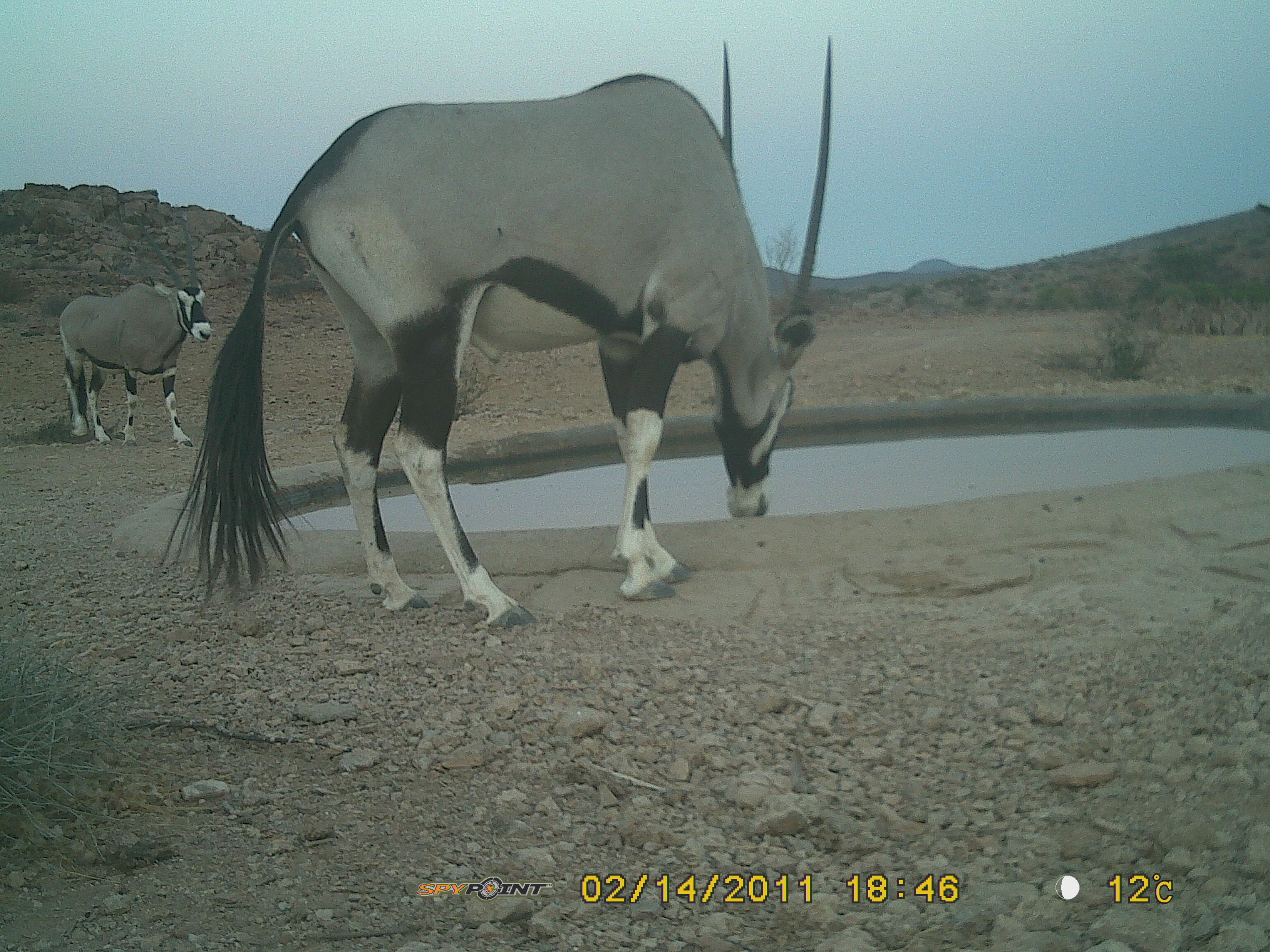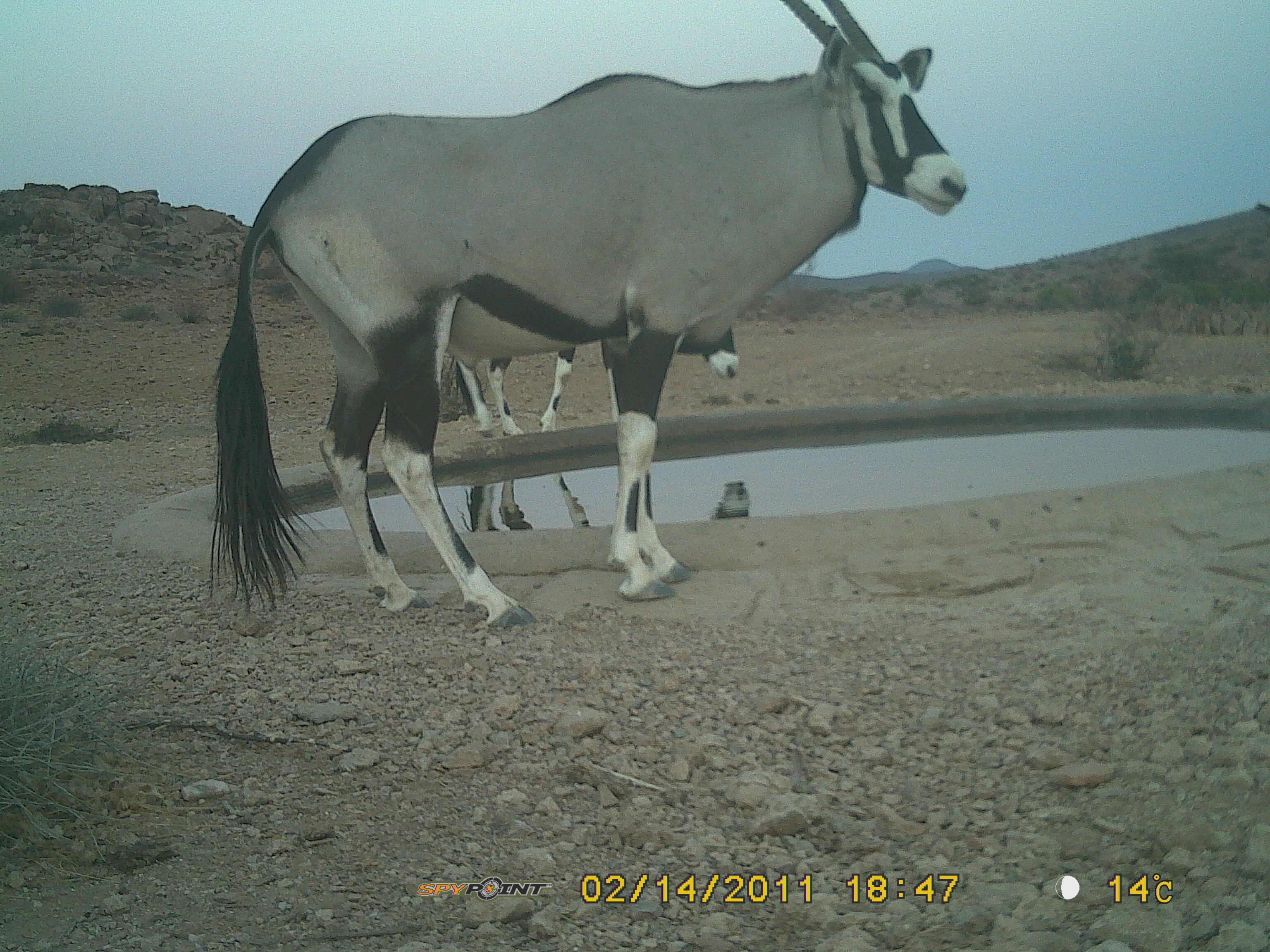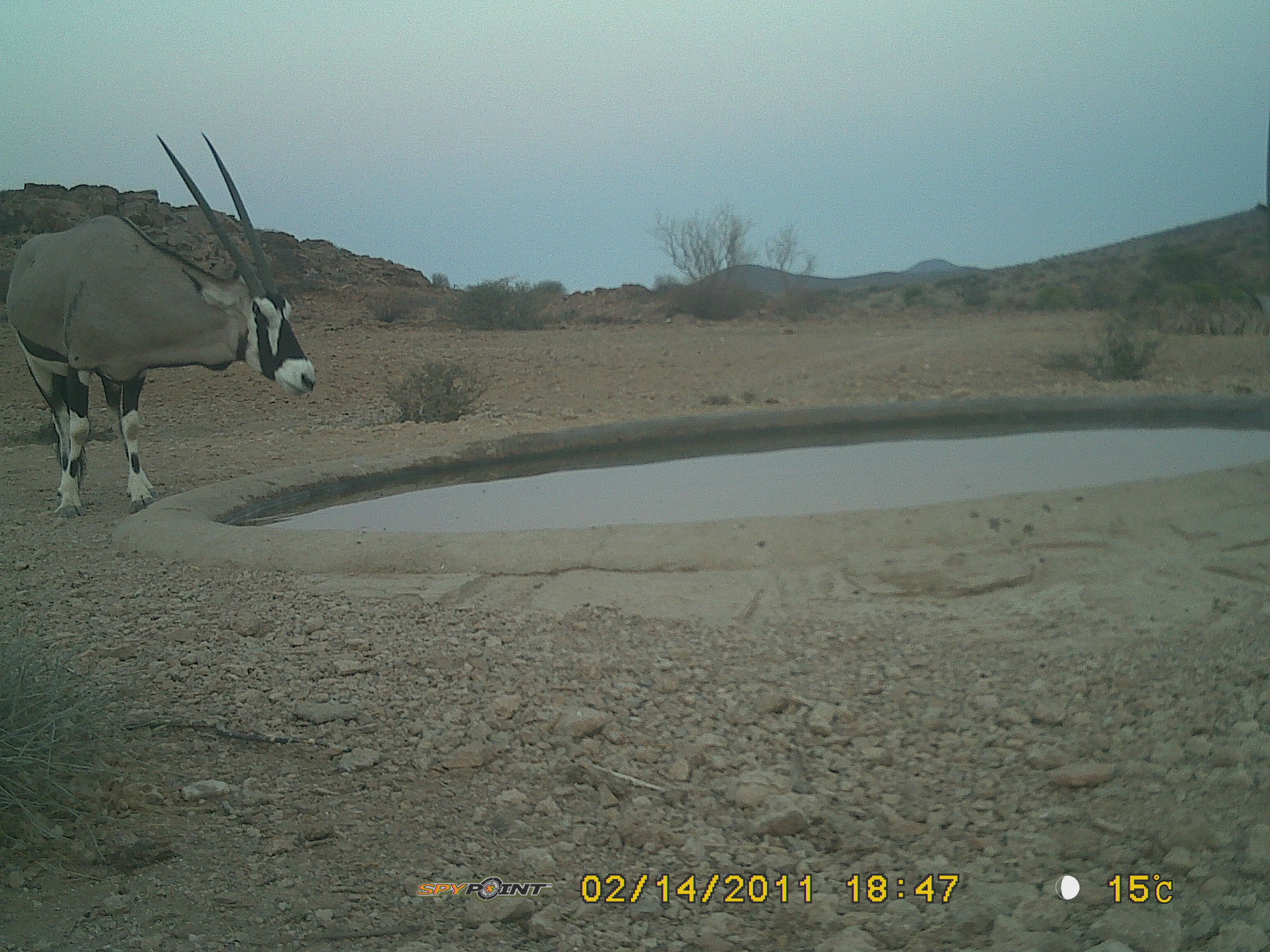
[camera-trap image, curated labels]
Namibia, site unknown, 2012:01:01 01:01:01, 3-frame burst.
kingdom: Animalia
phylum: Chordata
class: Mammalia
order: Artiodactyla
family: Bovidae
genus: Oryx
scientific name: Oryx gazella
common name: gemsbok